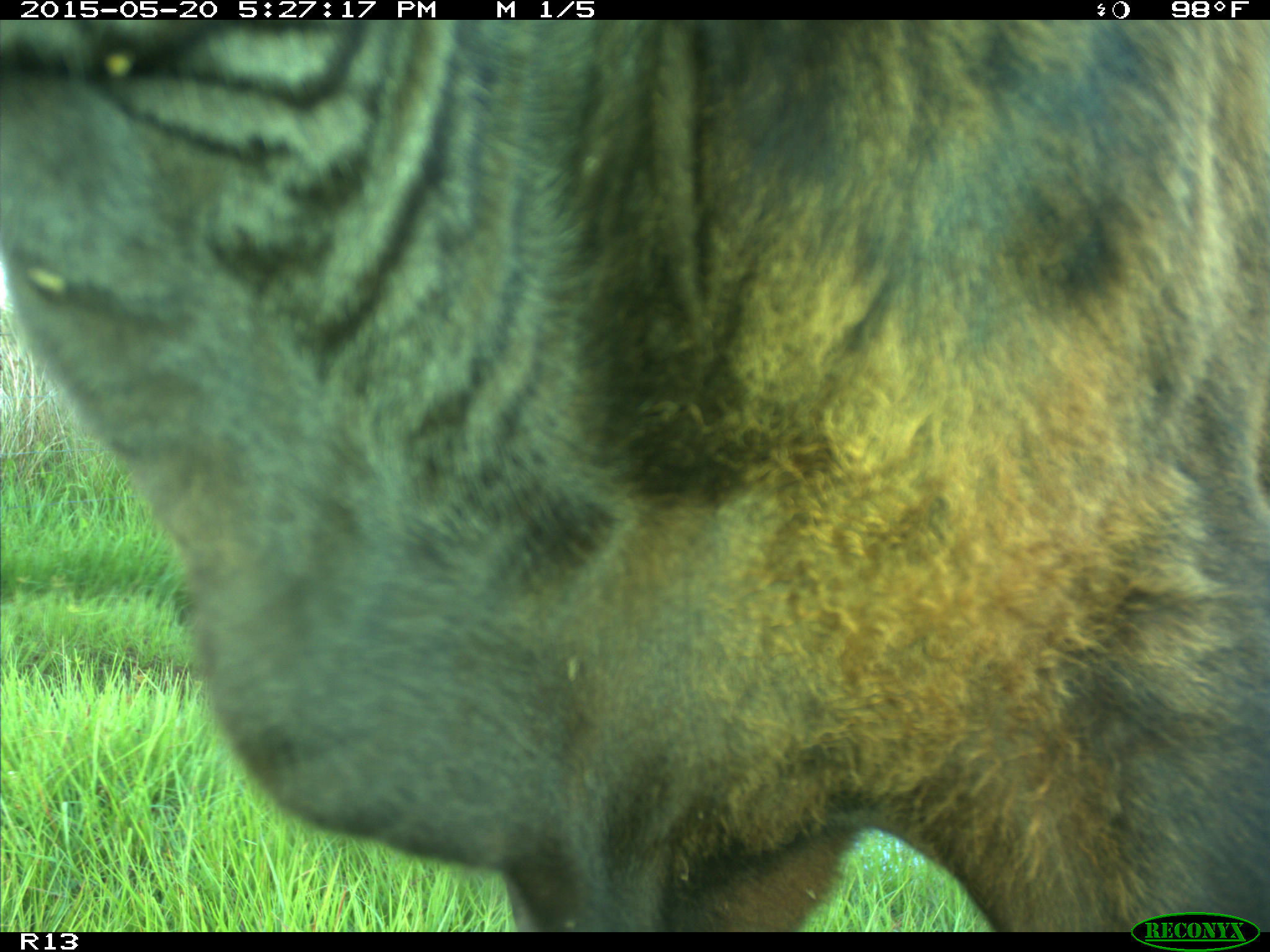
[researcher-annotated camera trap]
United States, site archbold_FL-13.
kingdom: Animalia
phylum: Chordata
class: Mammalia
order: Artiodactyla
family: Bovidae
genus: Bos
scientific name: Bos taurus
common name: domestic cow